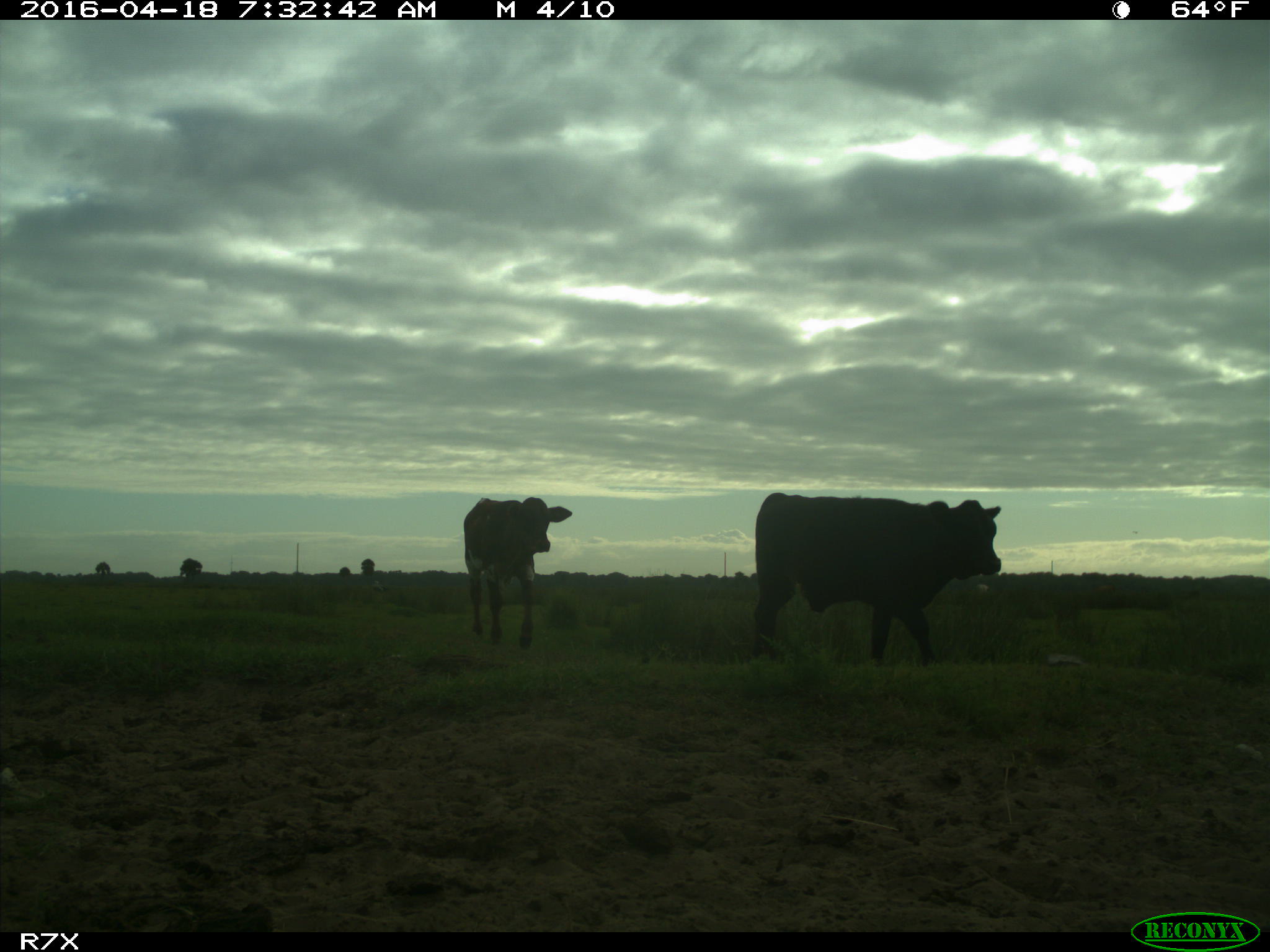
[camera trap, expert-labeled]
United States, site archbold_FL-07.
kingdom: Animalia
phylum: Chordata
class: Mammalia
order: Artiodactyla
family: Bovidae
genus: Bos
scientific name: Bos taurus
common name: domestic cow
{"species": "Bos taurus (domestic cow)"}